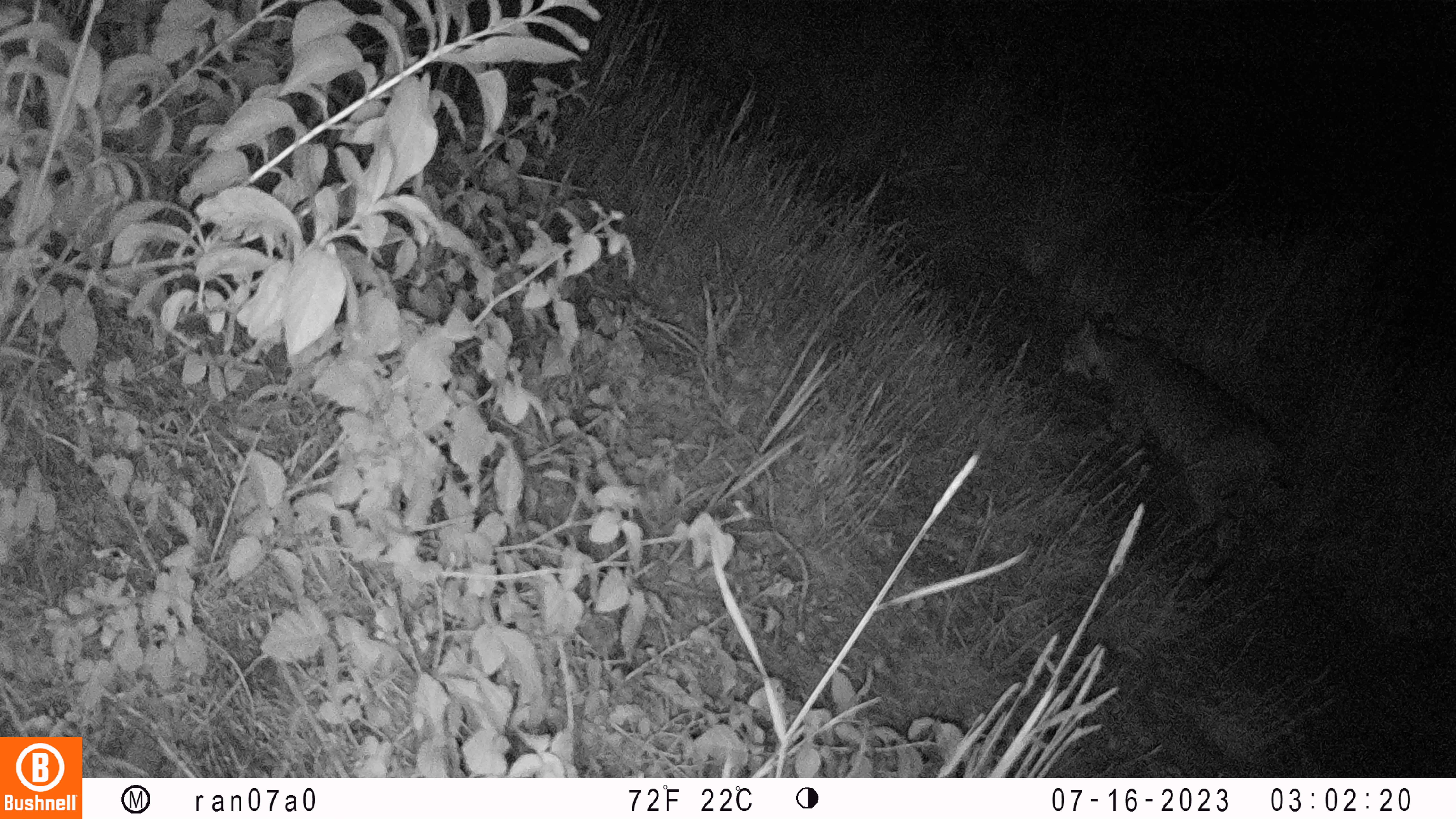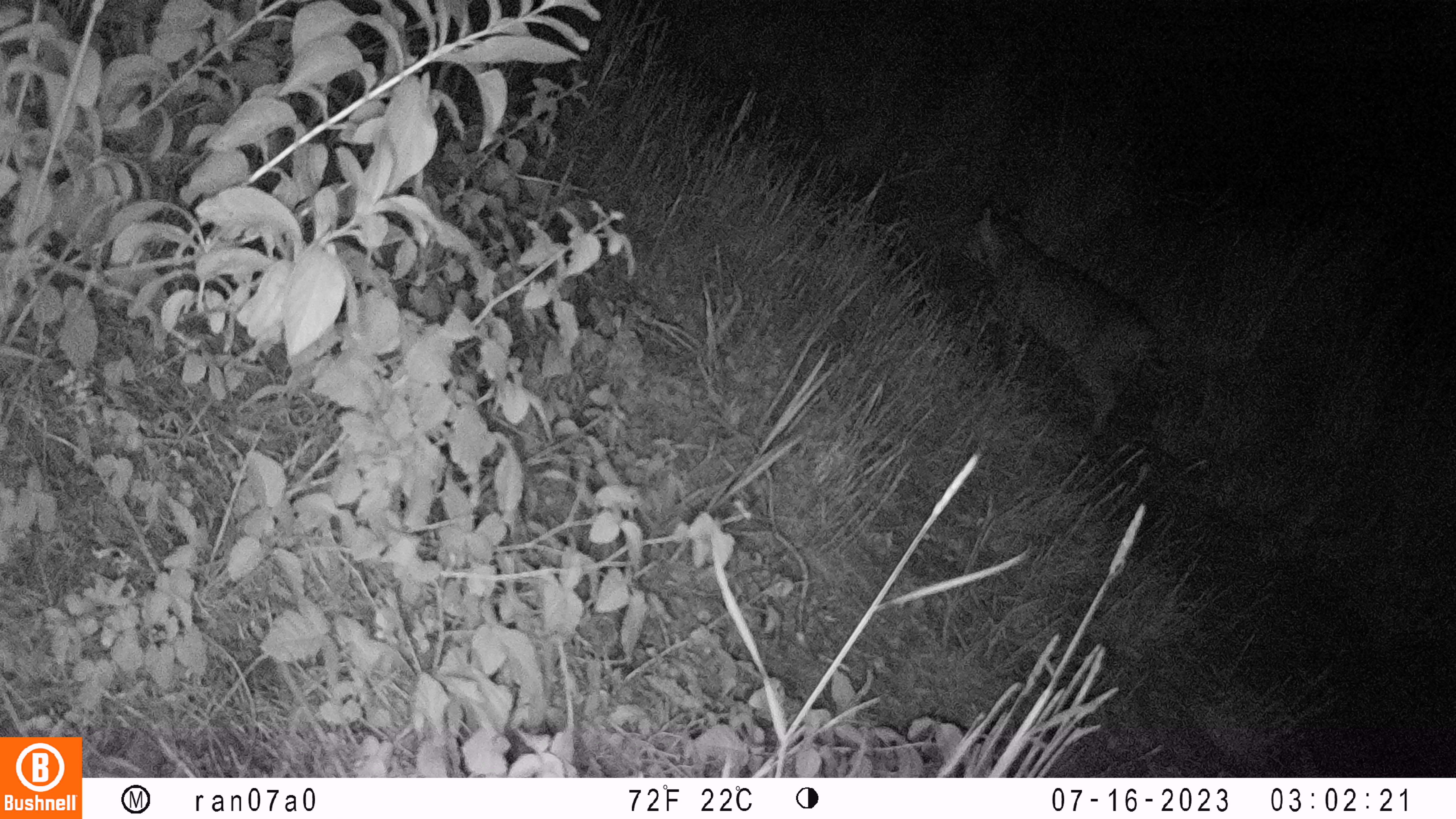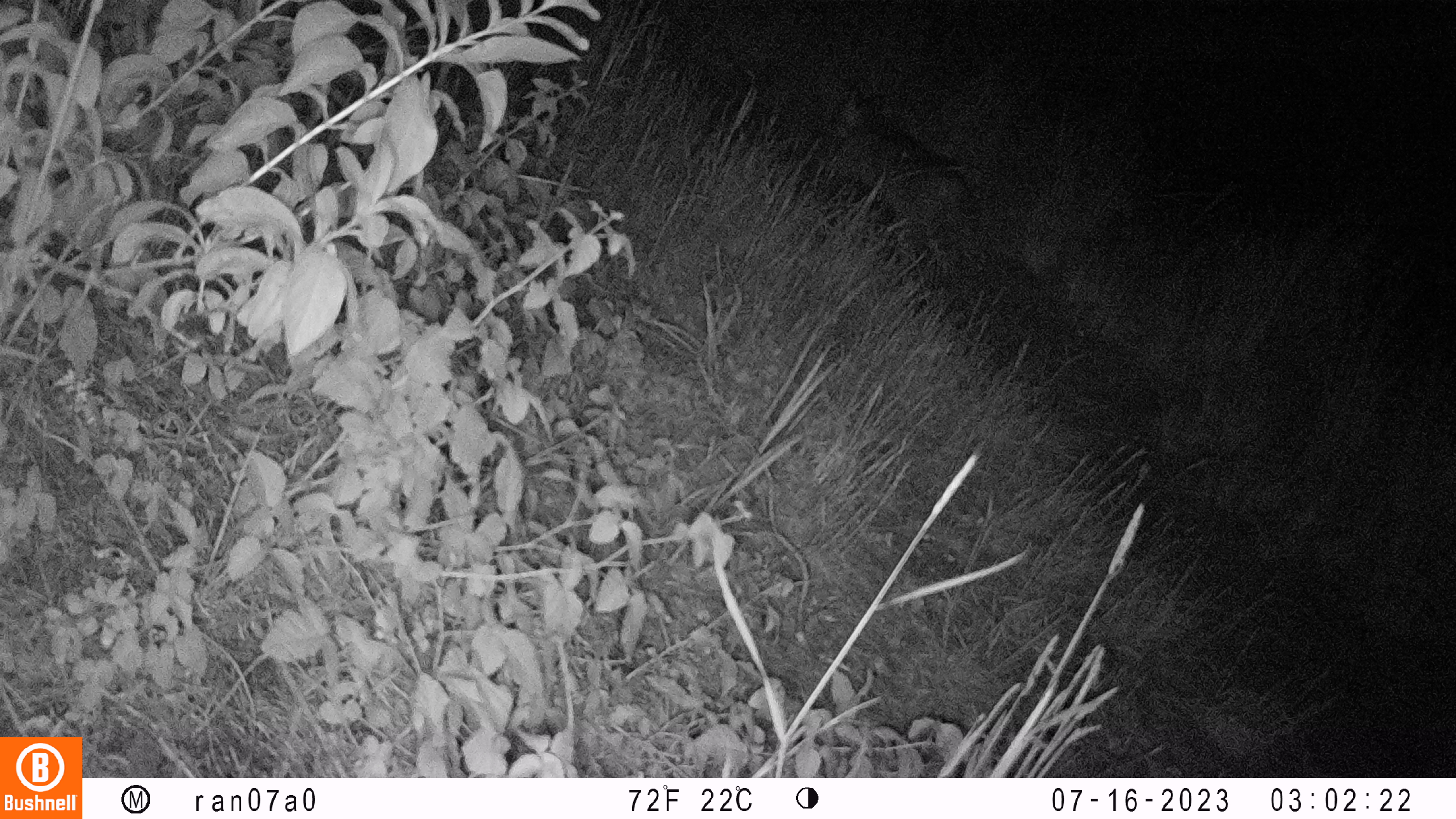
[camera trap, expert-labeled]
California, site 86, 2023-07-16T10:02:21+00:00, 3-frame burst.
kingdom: Animalia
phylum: Chordata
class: Mammalia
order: Carnivora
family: Felidae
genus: Lynx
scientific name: Lynx rufus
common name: bobcat